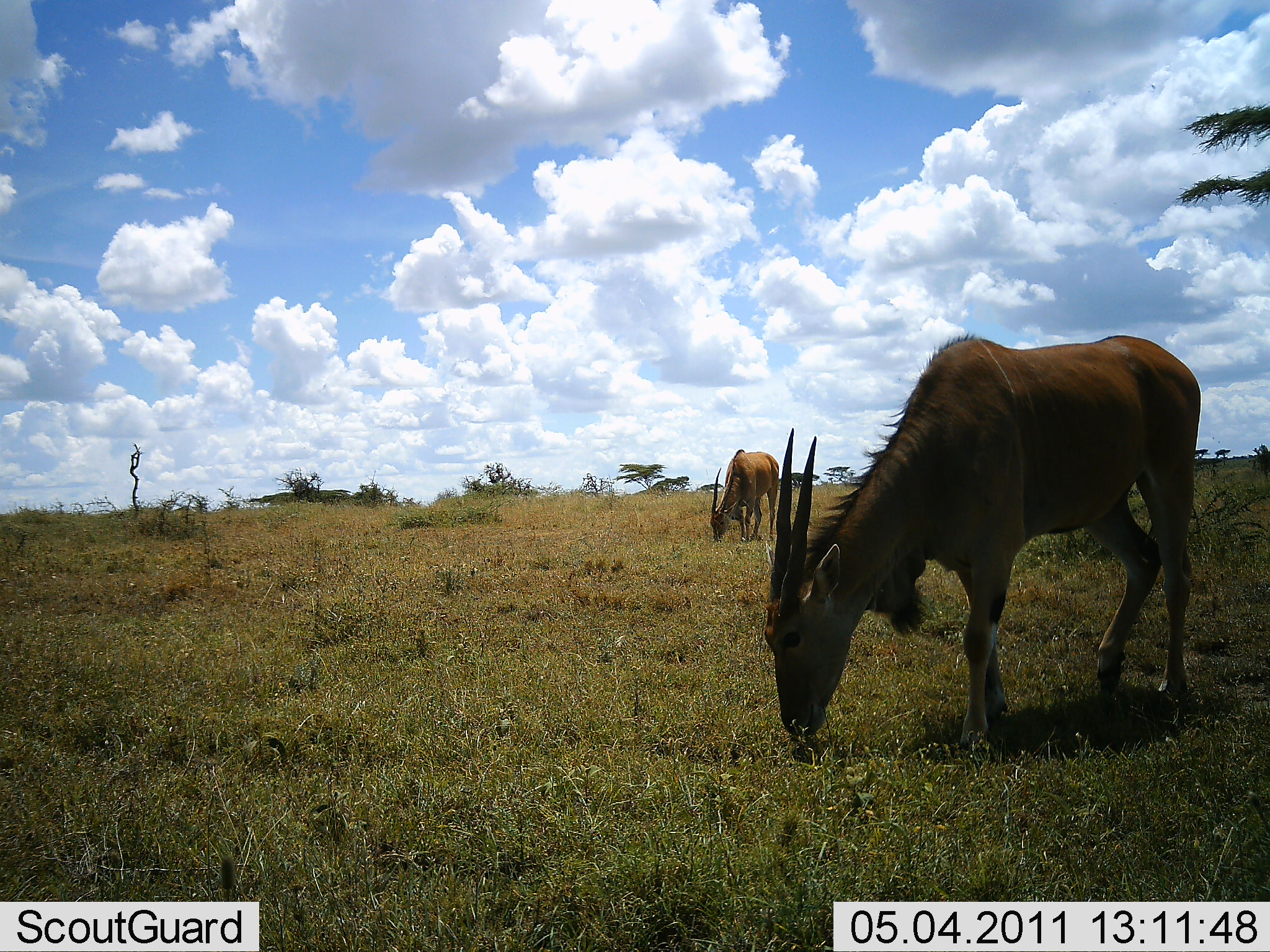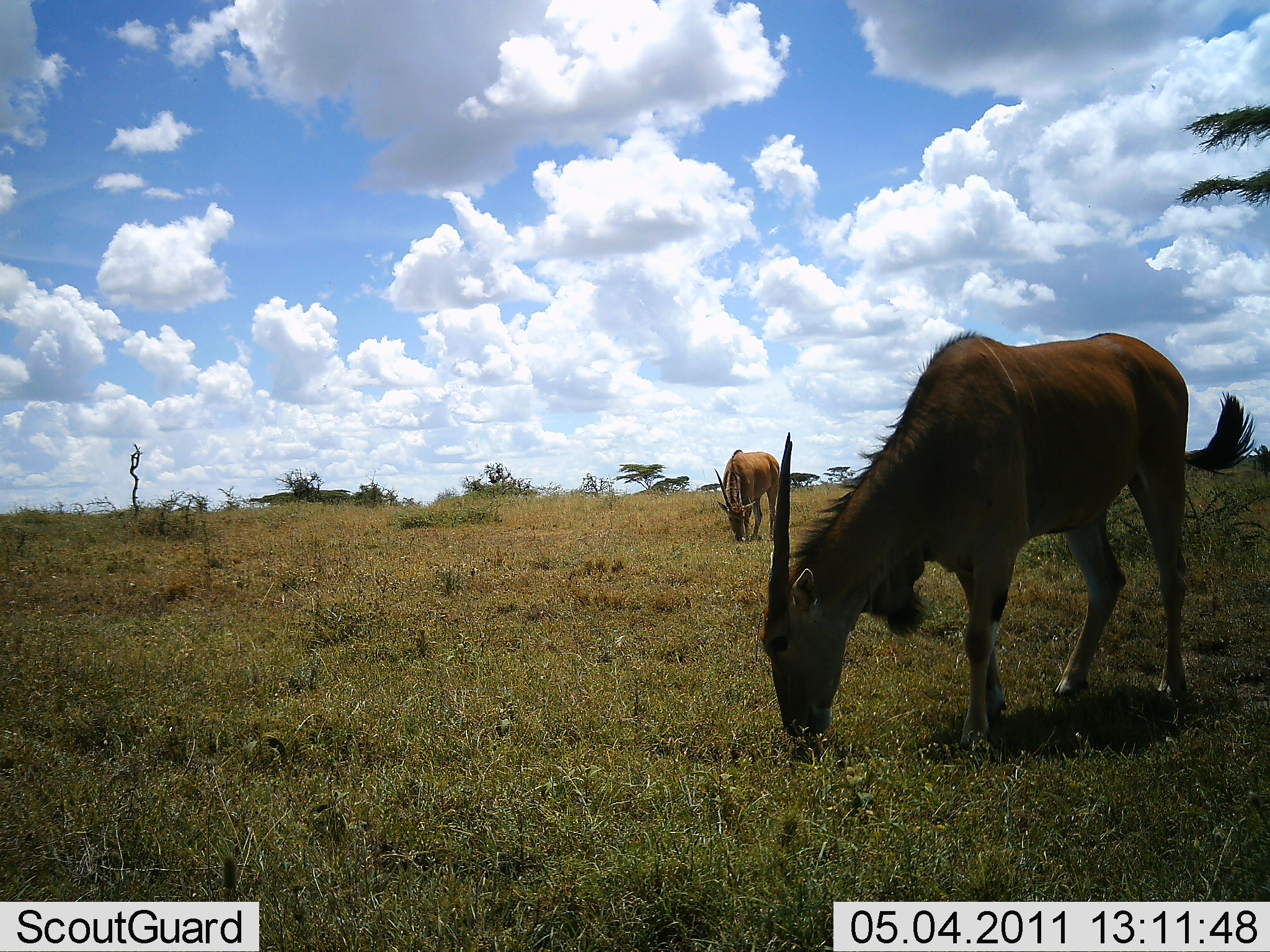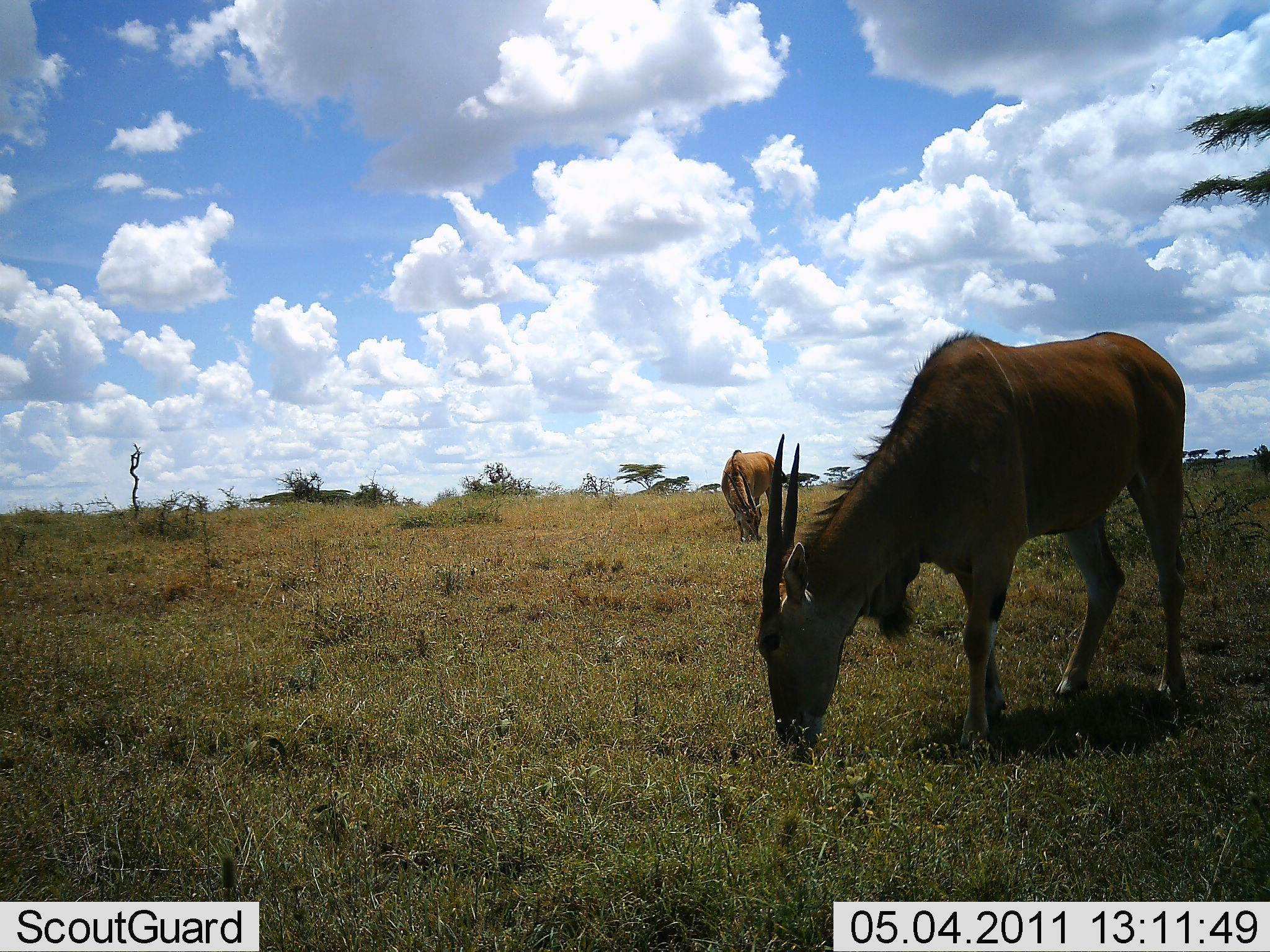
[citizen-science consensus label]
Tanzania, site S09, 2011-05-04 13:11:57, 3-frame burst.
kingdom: Animalia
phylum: Chordata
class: Mammalia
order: Artiodactyla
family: Bovidae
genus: Tragelaphus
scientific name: Tragelaphus oryx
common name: eland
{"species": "eland (Tragelaphus oryx)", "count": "2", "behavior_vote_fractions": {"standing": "18%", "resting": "0%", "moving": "0%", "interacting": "0%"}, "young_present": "0%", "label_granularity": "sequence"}